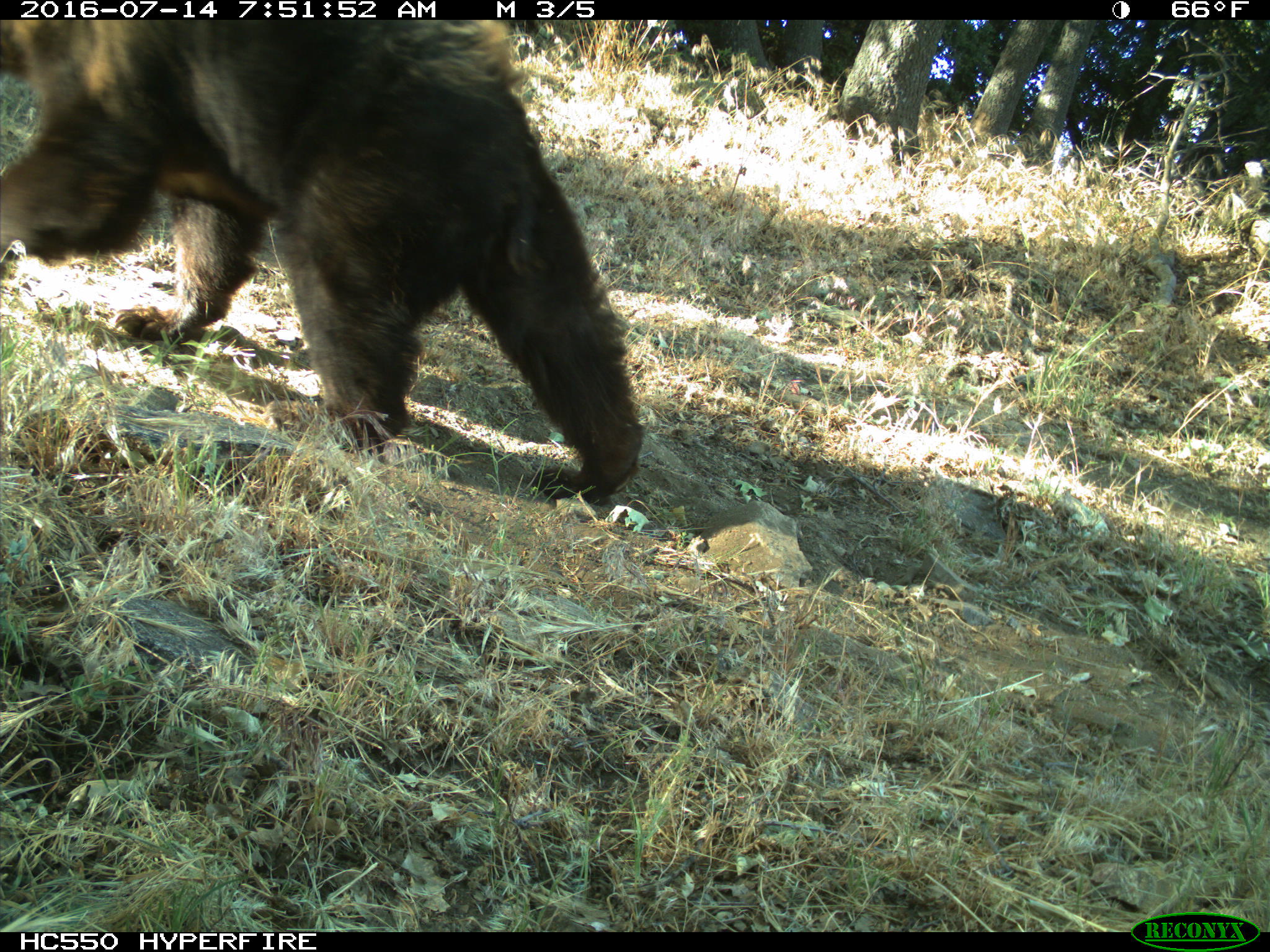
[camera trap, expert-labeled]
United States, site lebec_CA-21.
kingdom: Animalia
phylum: Chordata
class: Mammalia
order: Carnivora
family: Ursidae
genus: Ursus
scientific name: Ursus americanus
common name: american black bear